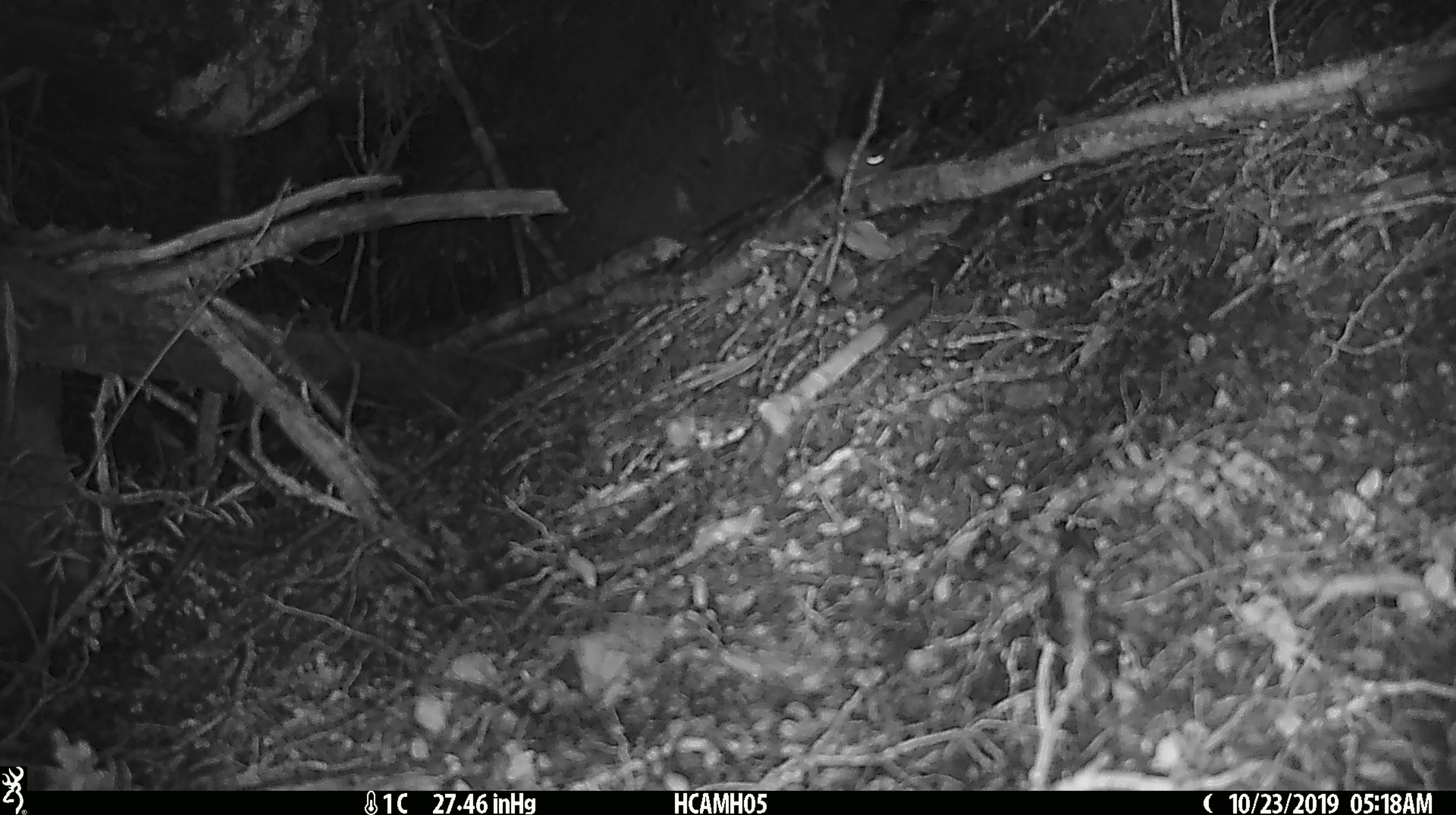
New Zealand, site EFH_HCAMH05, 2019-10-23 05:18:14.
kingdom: Animalia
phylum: Chordata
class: Mammalia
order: Rodentia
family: Muridae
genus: Mus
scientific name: Mus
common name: mouse